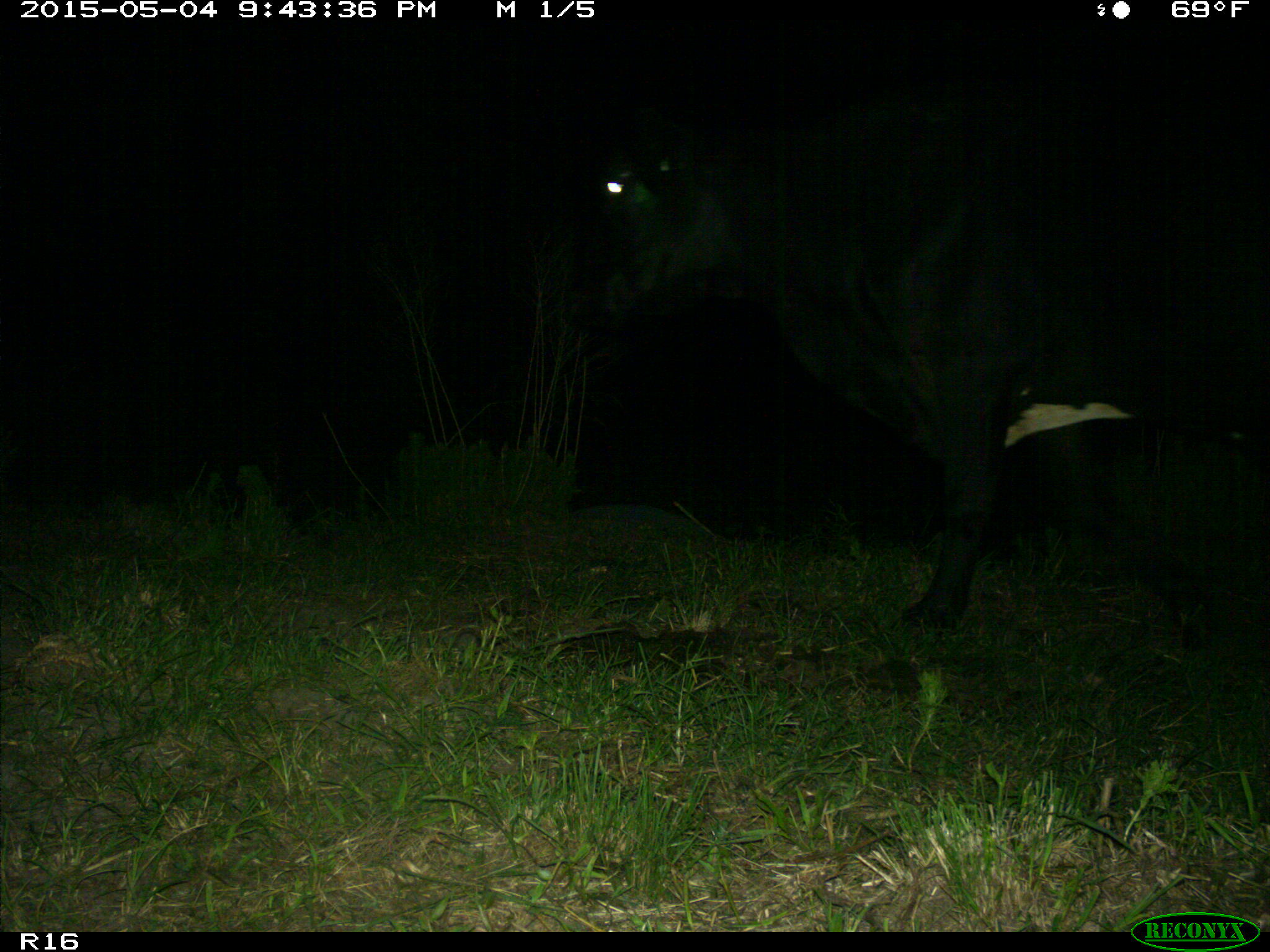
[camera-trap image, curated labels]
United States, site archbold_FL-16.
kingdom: Animalia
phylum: Chordata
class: Mammalia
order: Artiodactyla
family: Bovidae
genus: Bos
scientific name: Bos taurus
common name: domestic cow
Bos taurus (domestic cow).